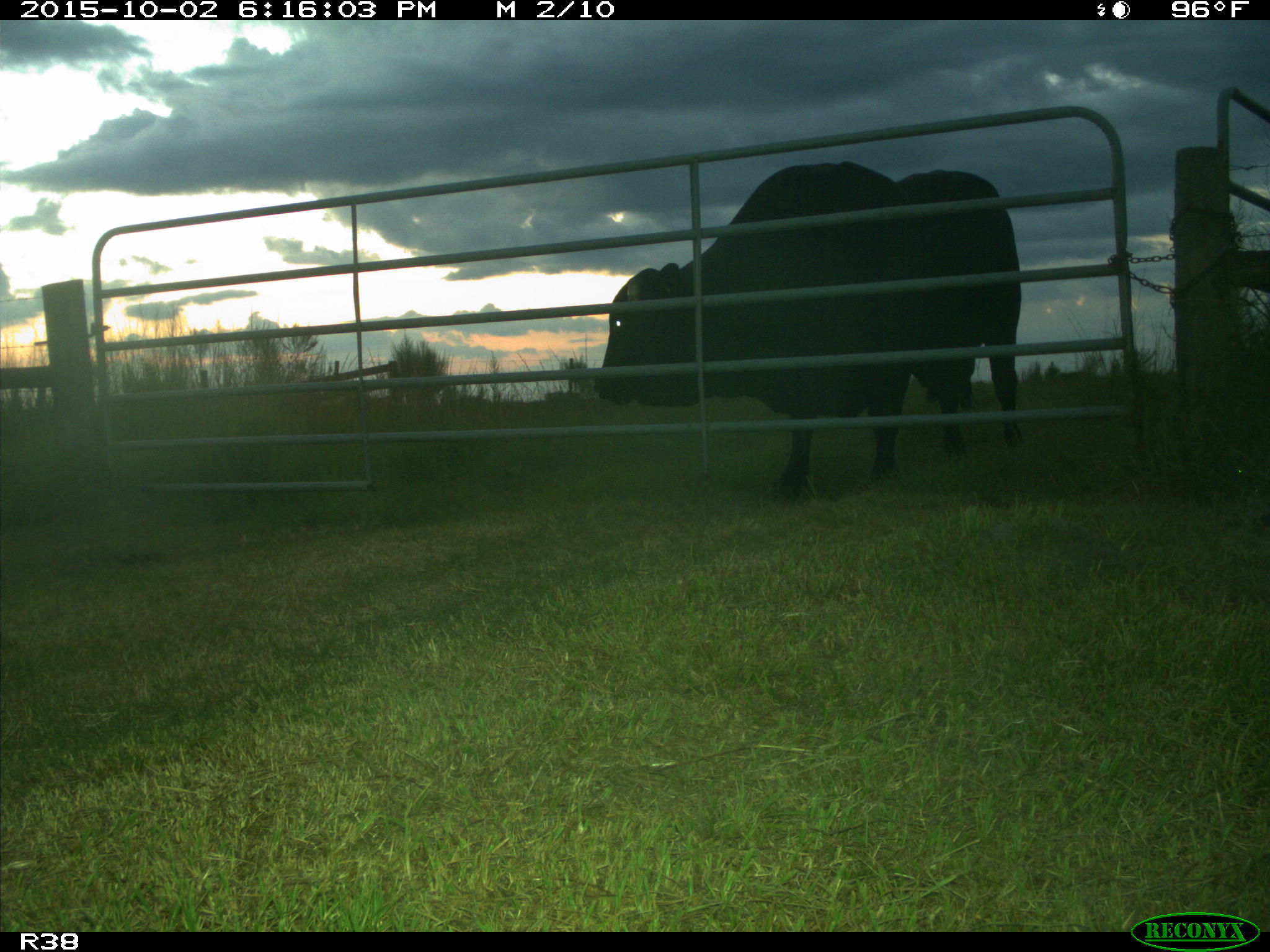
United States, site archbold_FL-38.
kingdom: Animalia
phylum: Chordata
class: Mammalia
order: Artiodactyla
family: Bovidae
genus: Bos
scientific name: Bos taurus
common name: domestic cow